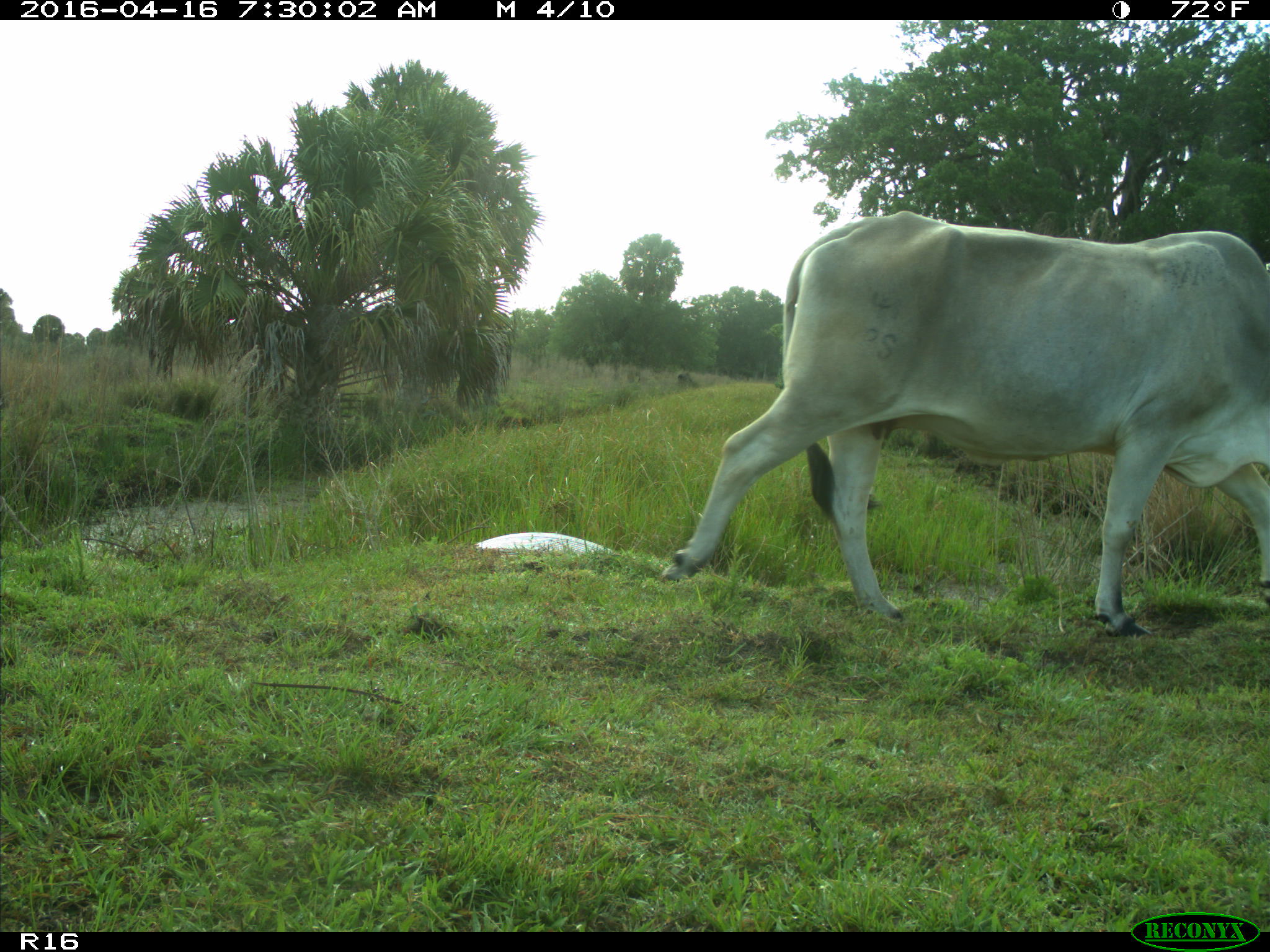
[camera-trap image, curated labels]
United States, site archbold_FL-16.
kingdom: Animalia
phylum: Chordata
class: Mammalia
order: Artiodactyla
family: Bovidae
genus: Bos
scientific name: Bos taurus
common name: domestic cow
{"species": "Bos taurus (domestic cow)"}